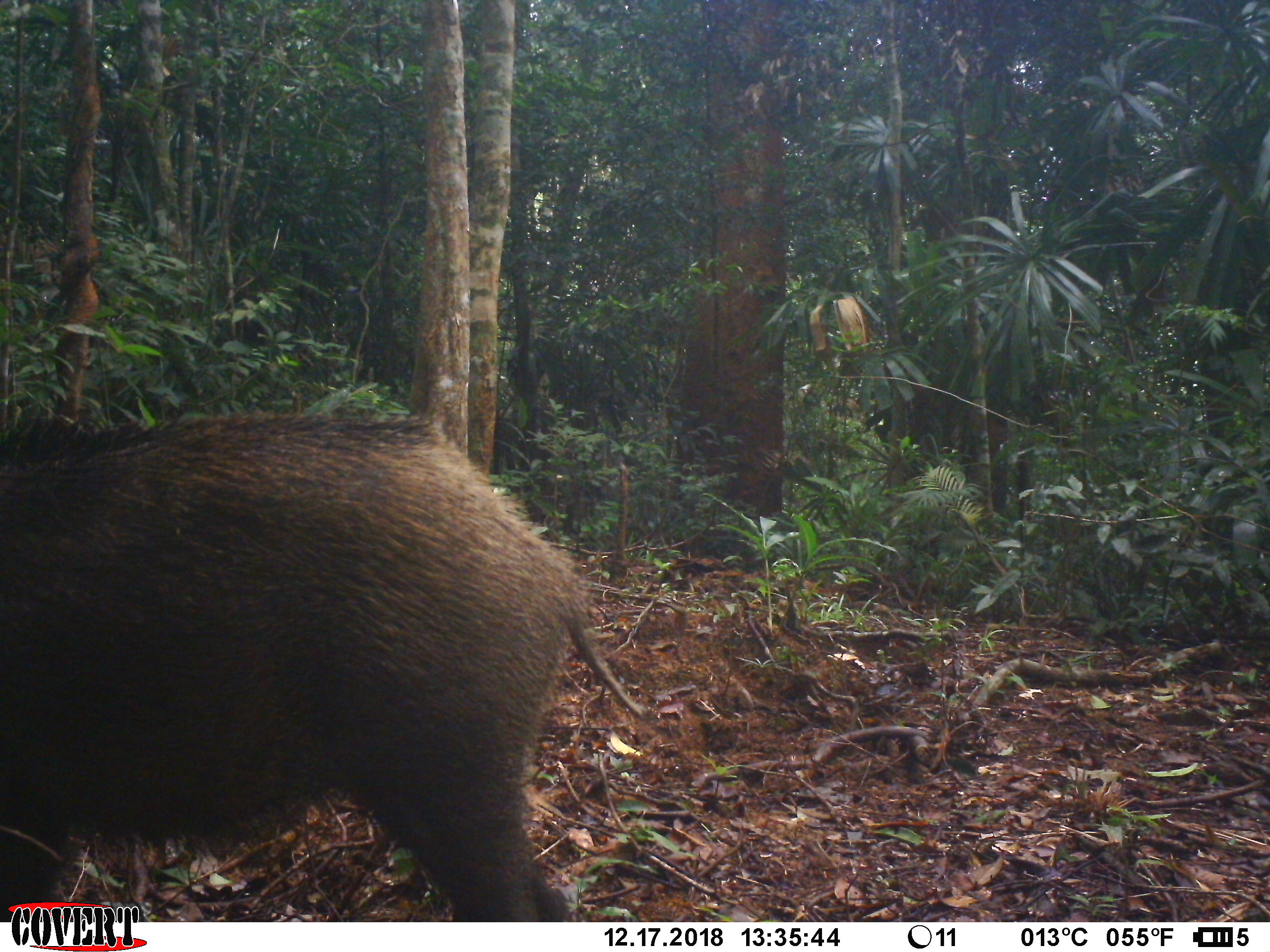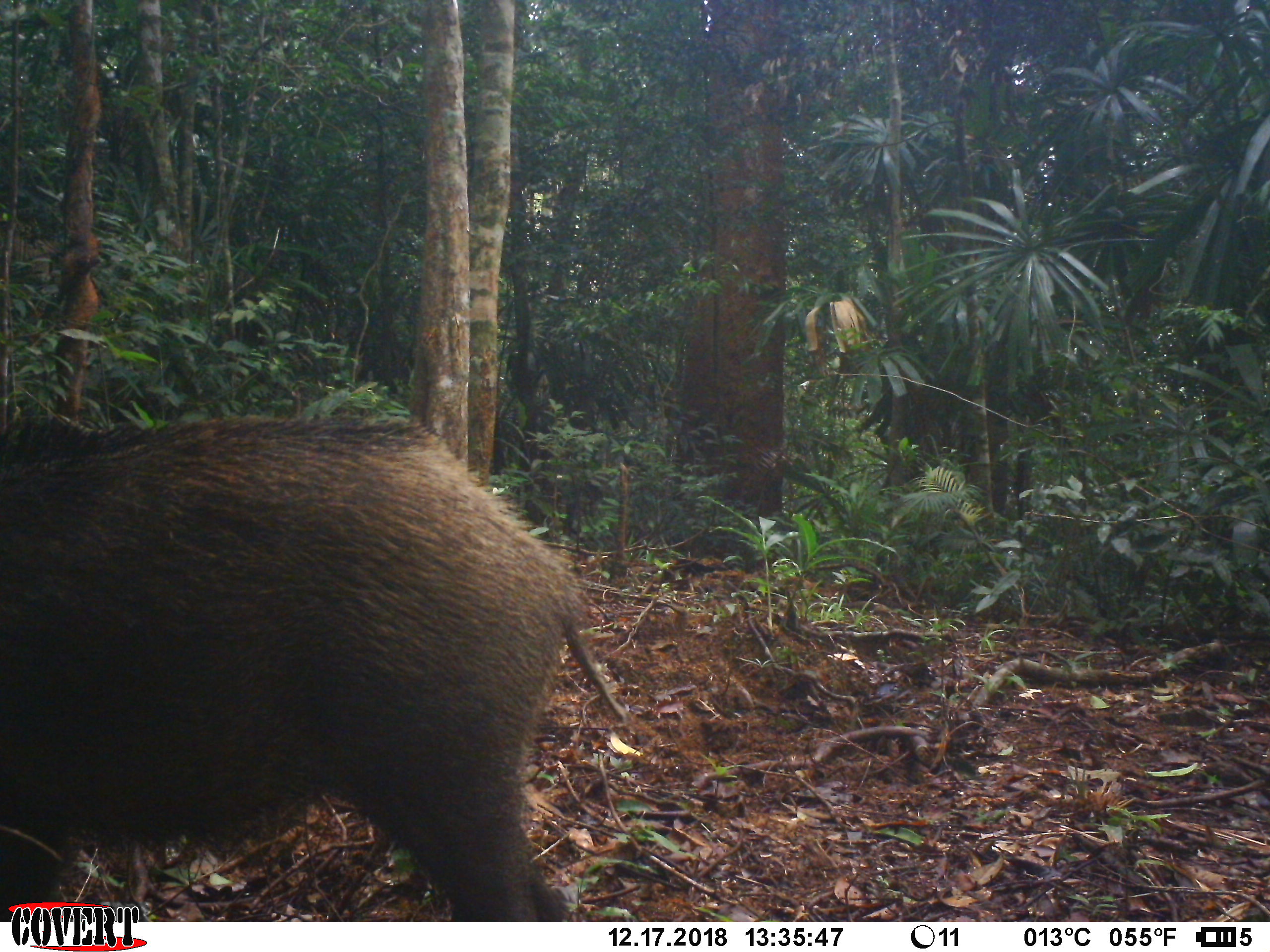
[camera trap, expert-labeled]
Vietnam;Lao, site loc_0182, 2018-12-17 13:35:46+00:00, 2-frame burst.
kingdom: Animalia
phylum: Chordata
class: Mammalia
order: Artiodactyla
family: Suidae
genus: Sus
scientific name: Sus scrofa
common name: eurasian wild pig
Eurasian wild pig (Sus scrofa). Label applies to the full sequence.